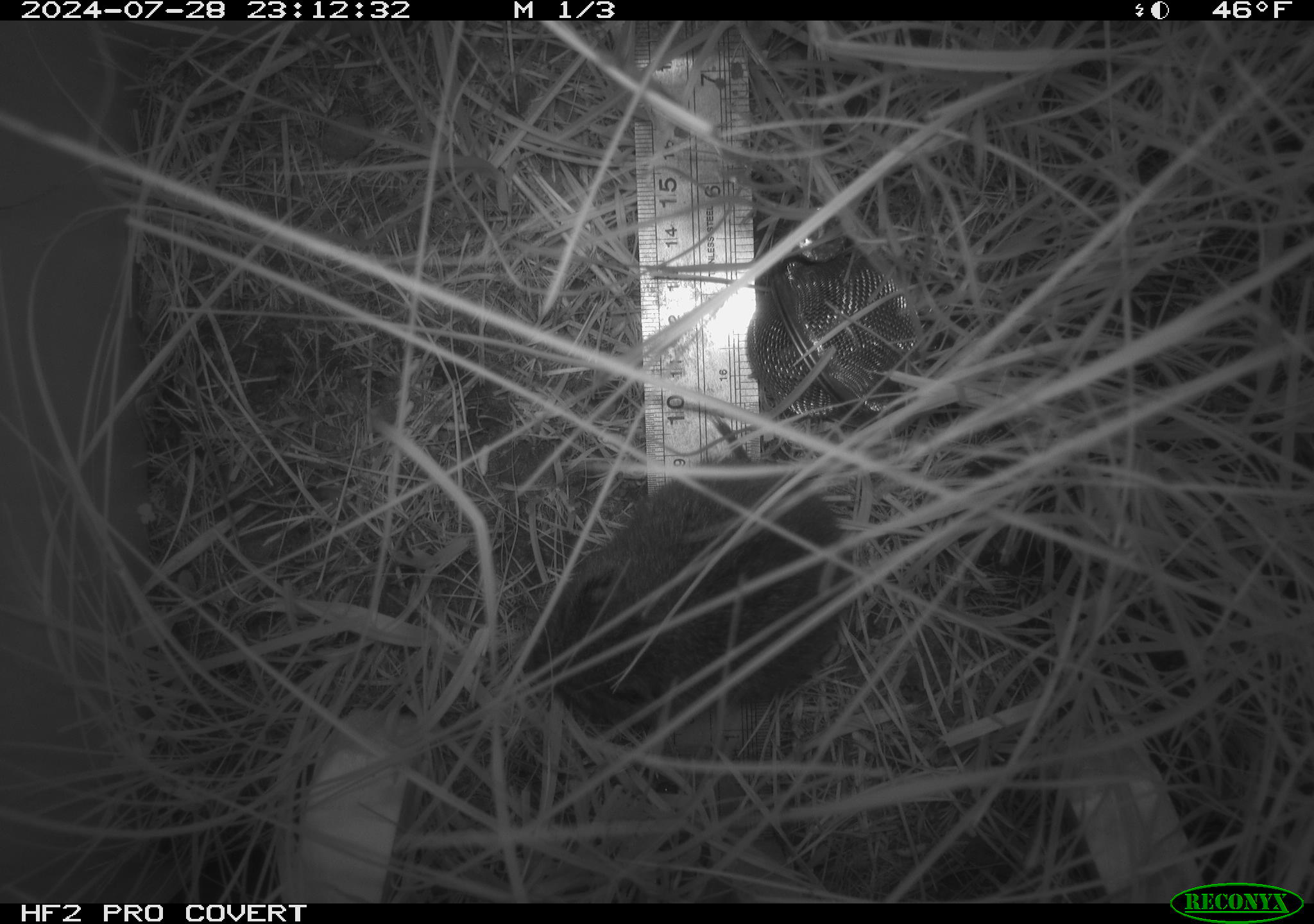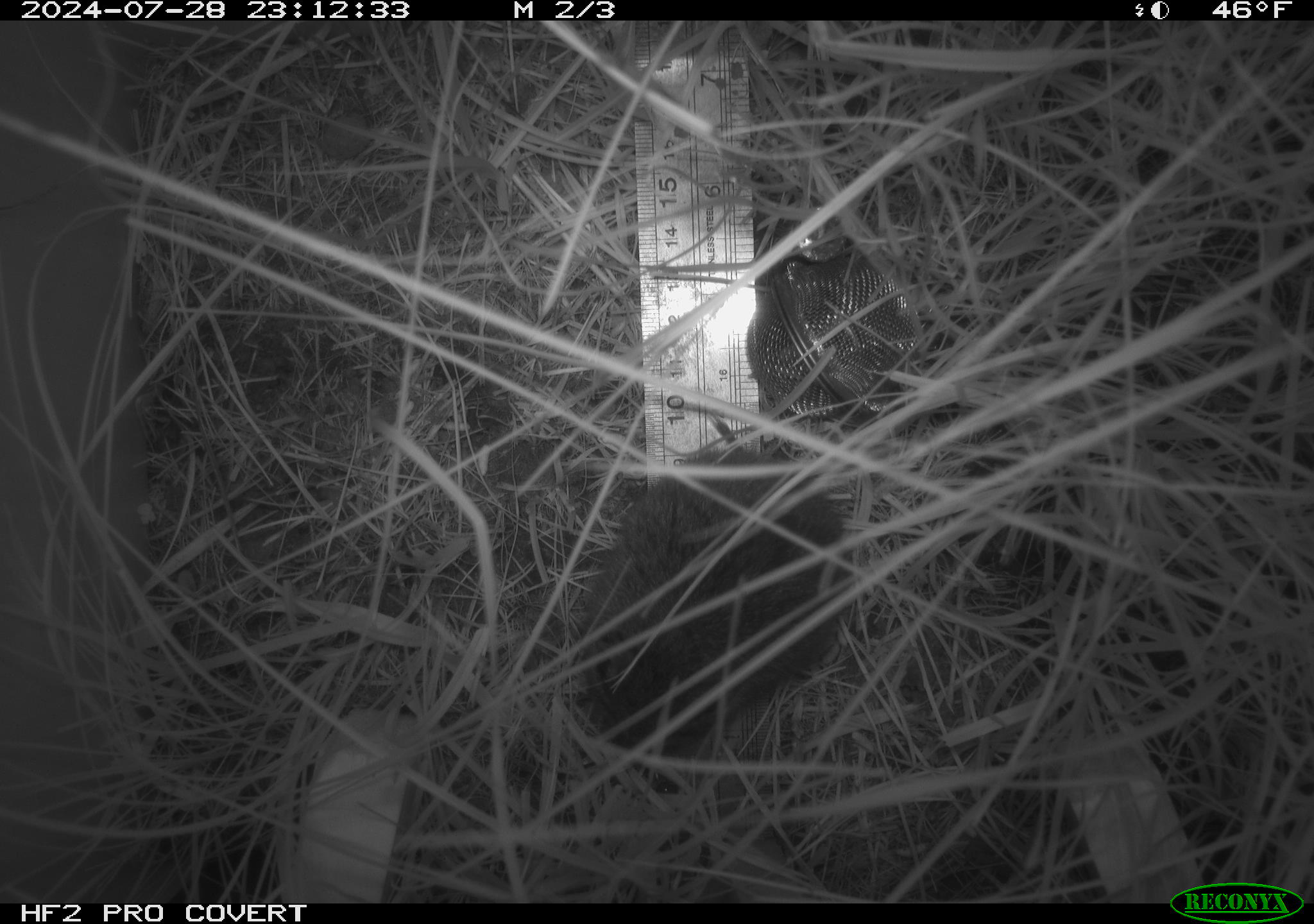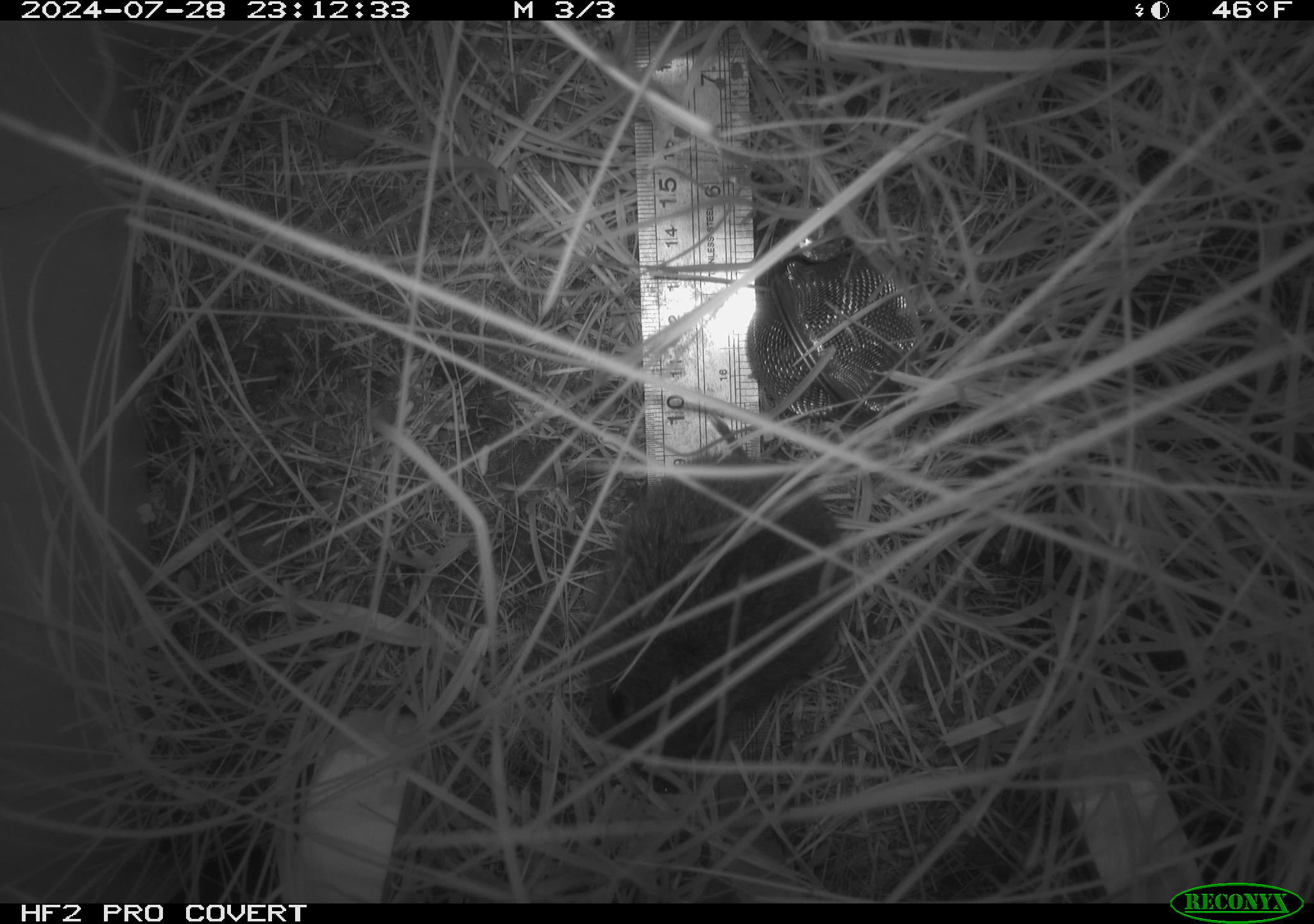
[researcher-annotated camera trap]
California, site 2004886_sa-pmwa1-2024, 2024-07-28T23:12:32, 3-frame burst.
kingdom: Animalia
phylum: Chordata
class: Mammalia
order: Rodentia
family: Cricetidae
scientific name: Arvicolinae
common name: voles, lemmings, and muskrats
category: arvicolinae subfamily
Arvicolinae subfamily (voles, lemmings, and muskrats) (Arvicolinae).